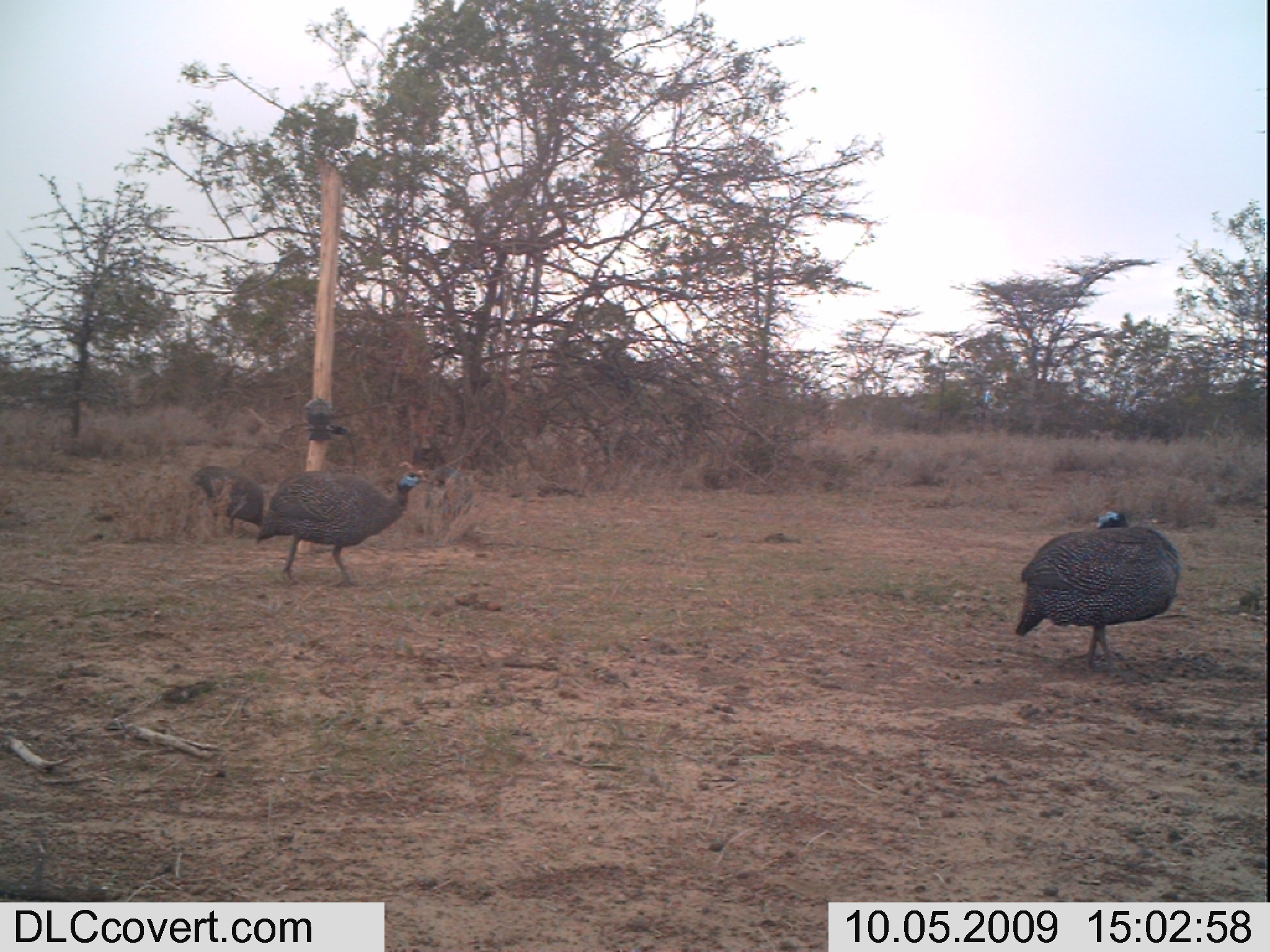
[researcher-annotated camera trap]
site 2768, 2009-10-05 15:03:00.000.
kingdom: Animalia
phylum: Chordata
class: Aves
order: Galliformes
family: Numididae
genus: Numida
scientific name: Numida meleagris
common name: helmeted guineafowl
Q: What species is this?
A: Numida meleagris (helmeted guineafowl).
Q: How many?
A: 3.